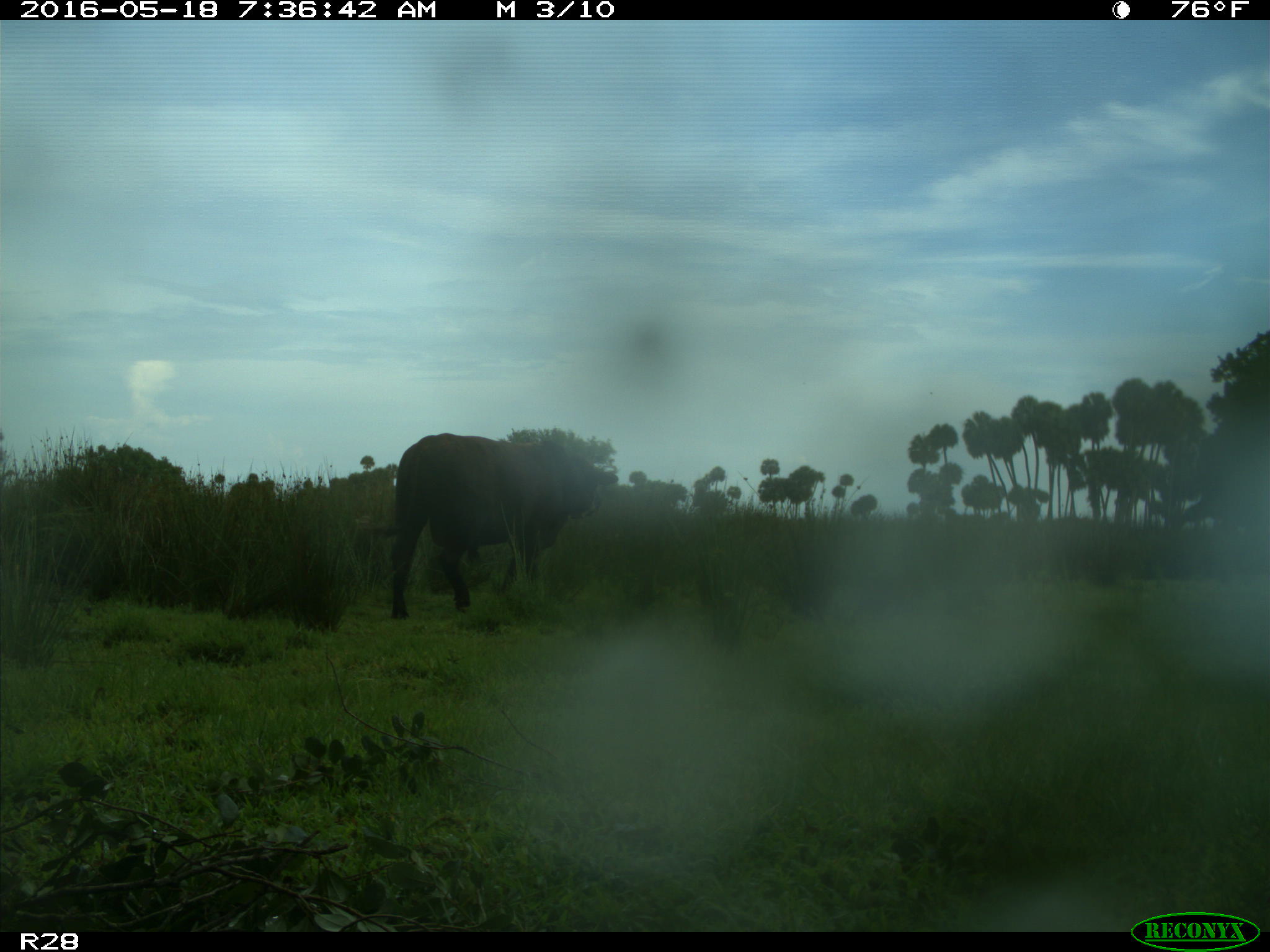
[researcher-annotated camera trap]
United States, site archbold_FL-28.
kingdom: Animalia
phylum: Chordata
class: Mammalia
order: Artiodactyla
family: Bovidae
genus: Bos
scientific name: Bos taurus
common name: domestic cow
Bos taurus (domestic cow).